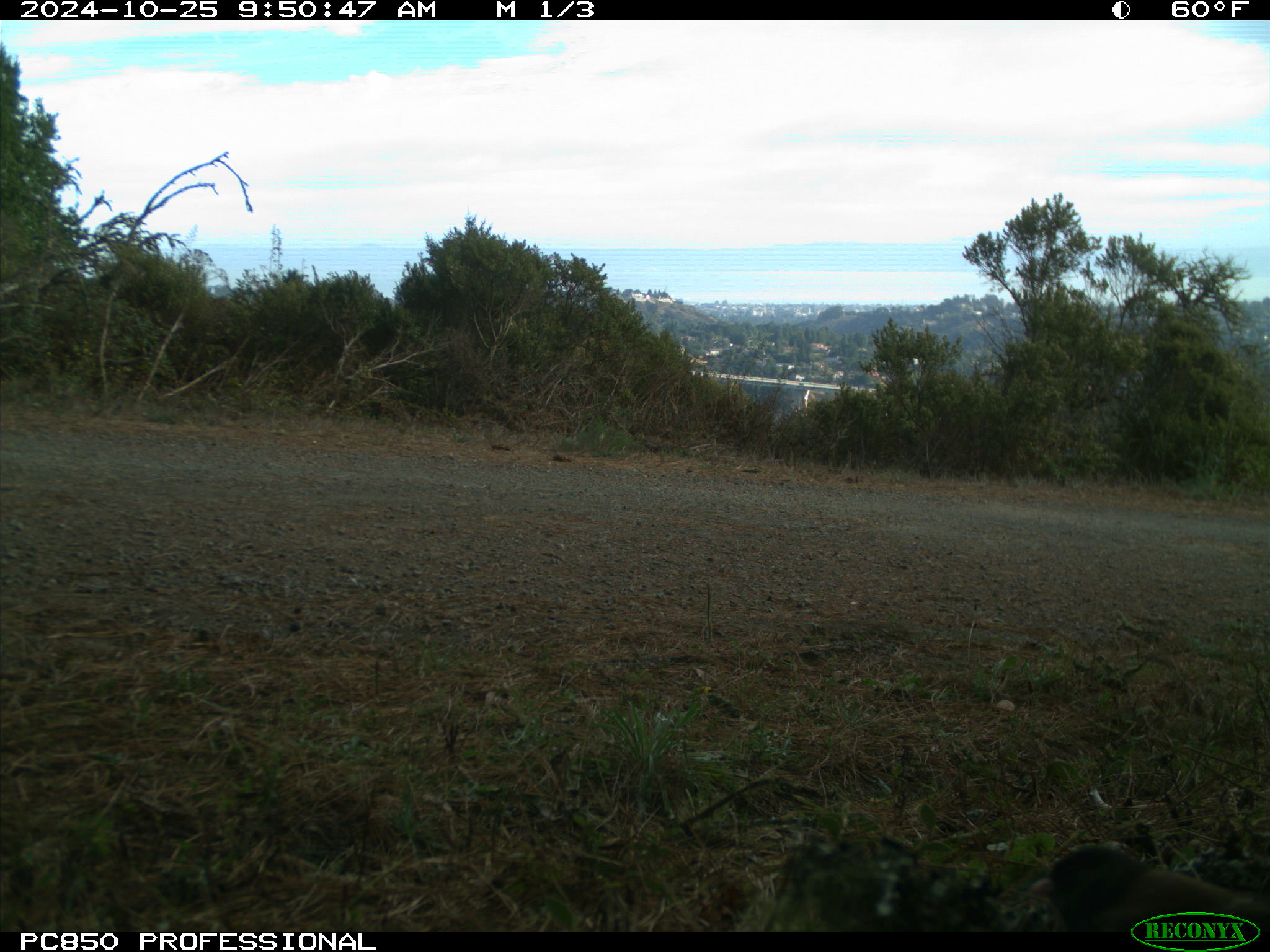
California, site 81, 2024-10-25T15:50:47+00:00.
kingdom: Animalia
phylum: Chordata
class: Aves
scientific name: Aves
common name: bird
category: unknown bird